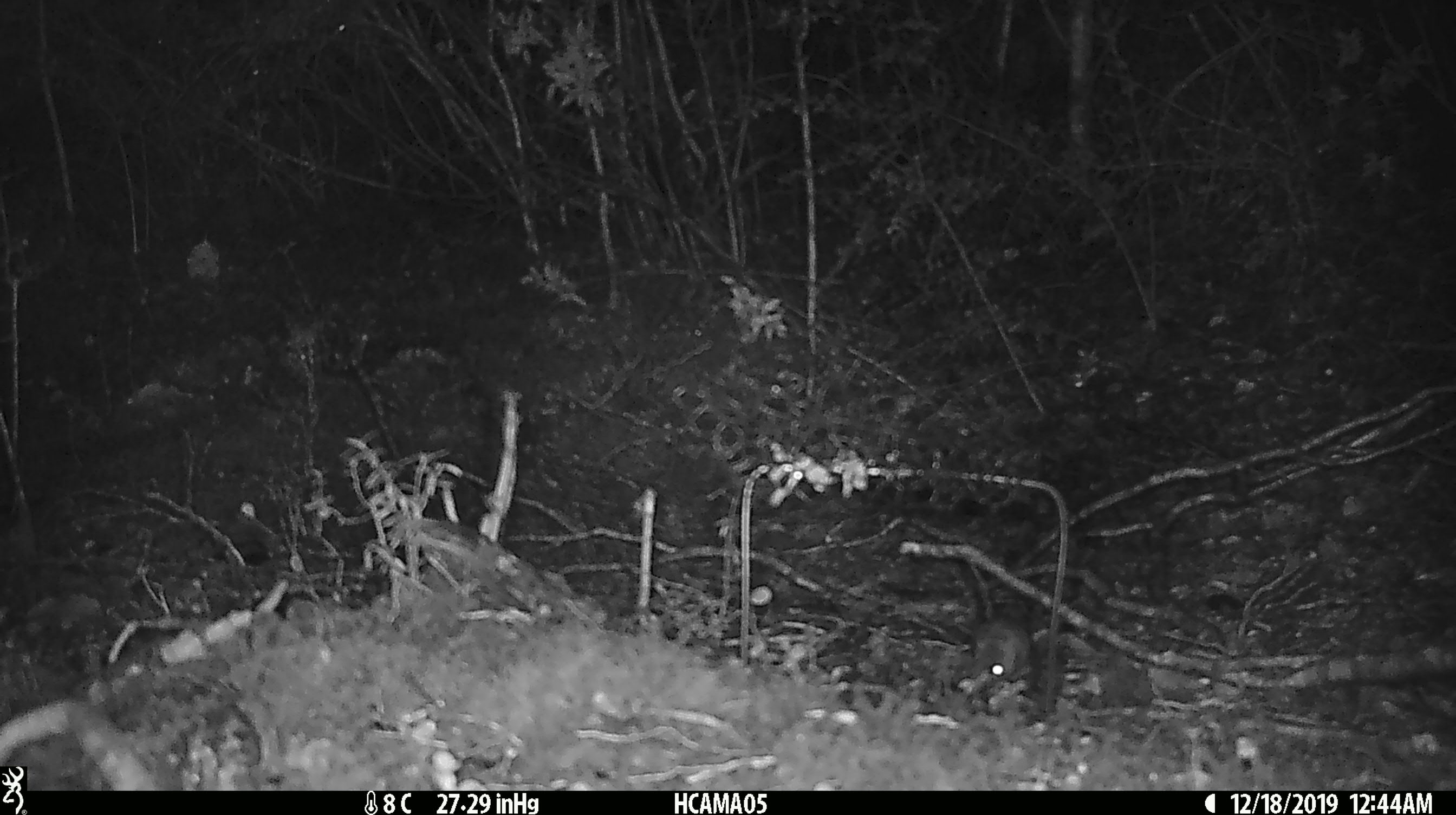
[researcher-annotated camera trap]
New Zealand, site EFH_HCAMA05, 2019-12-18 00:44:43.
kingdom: Animalia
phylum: Chordata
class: Mammalia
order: Rodentia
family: Muridae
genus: Mus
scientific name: Mus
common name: mouse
Mouse (Mus).